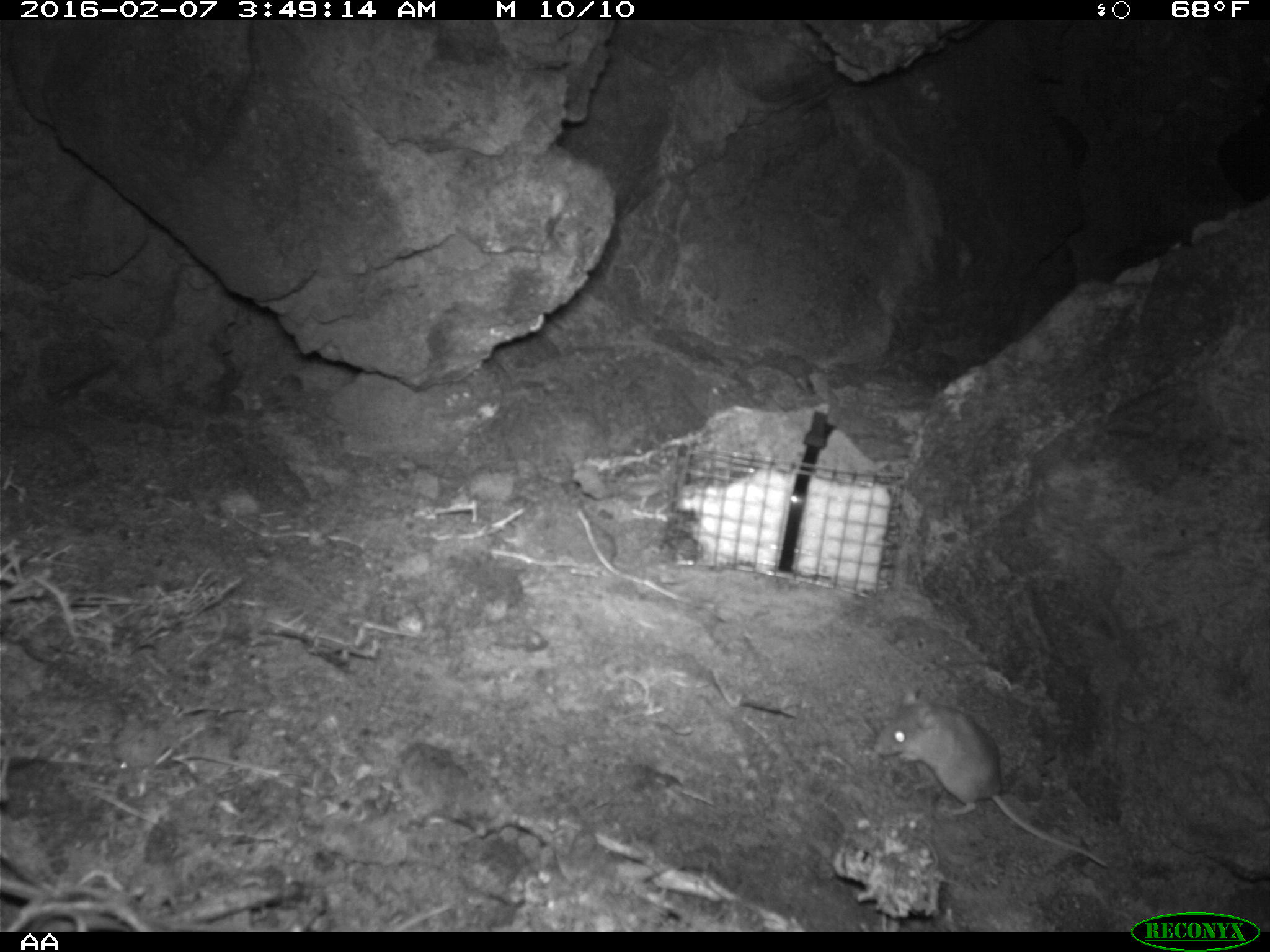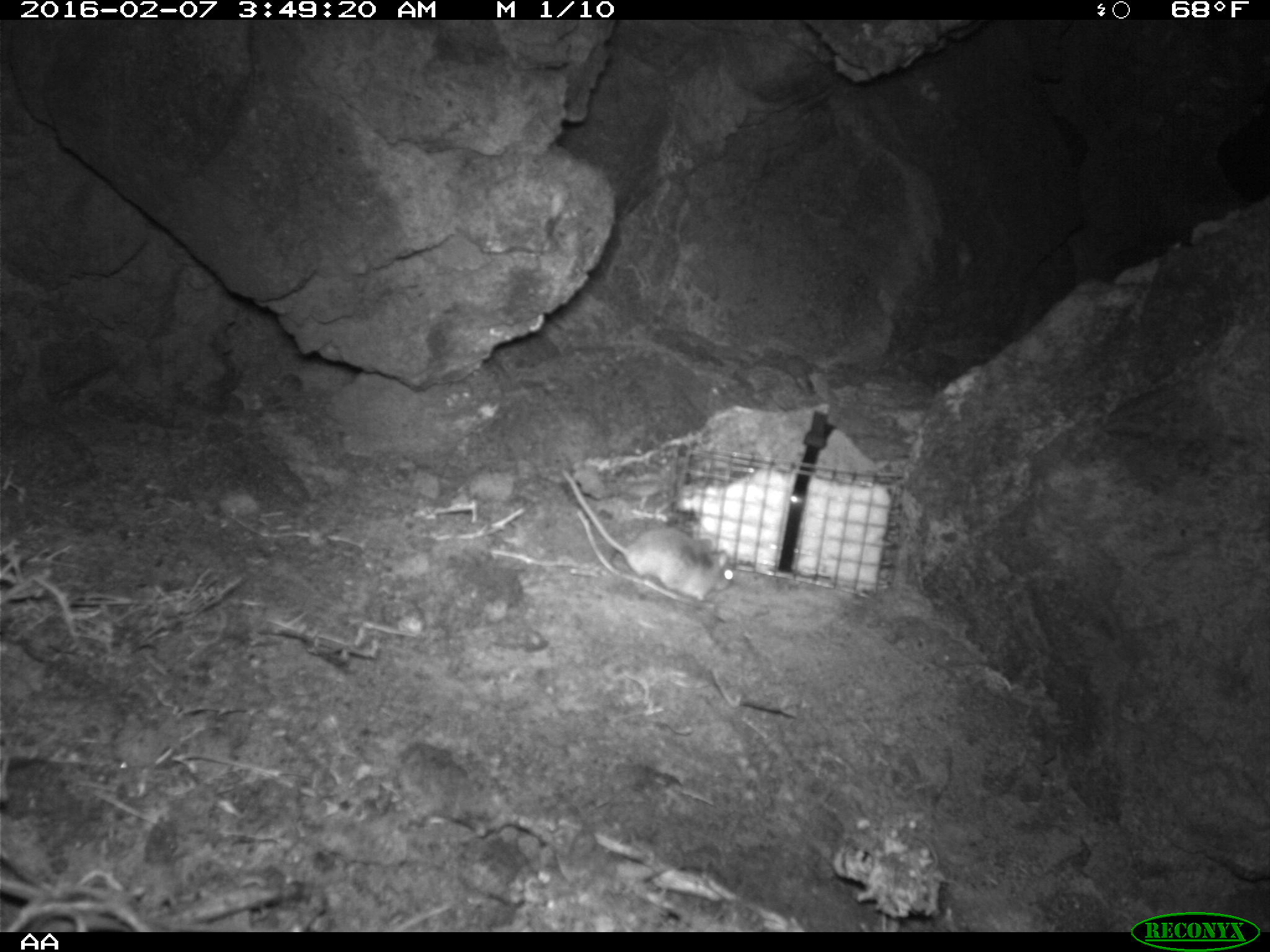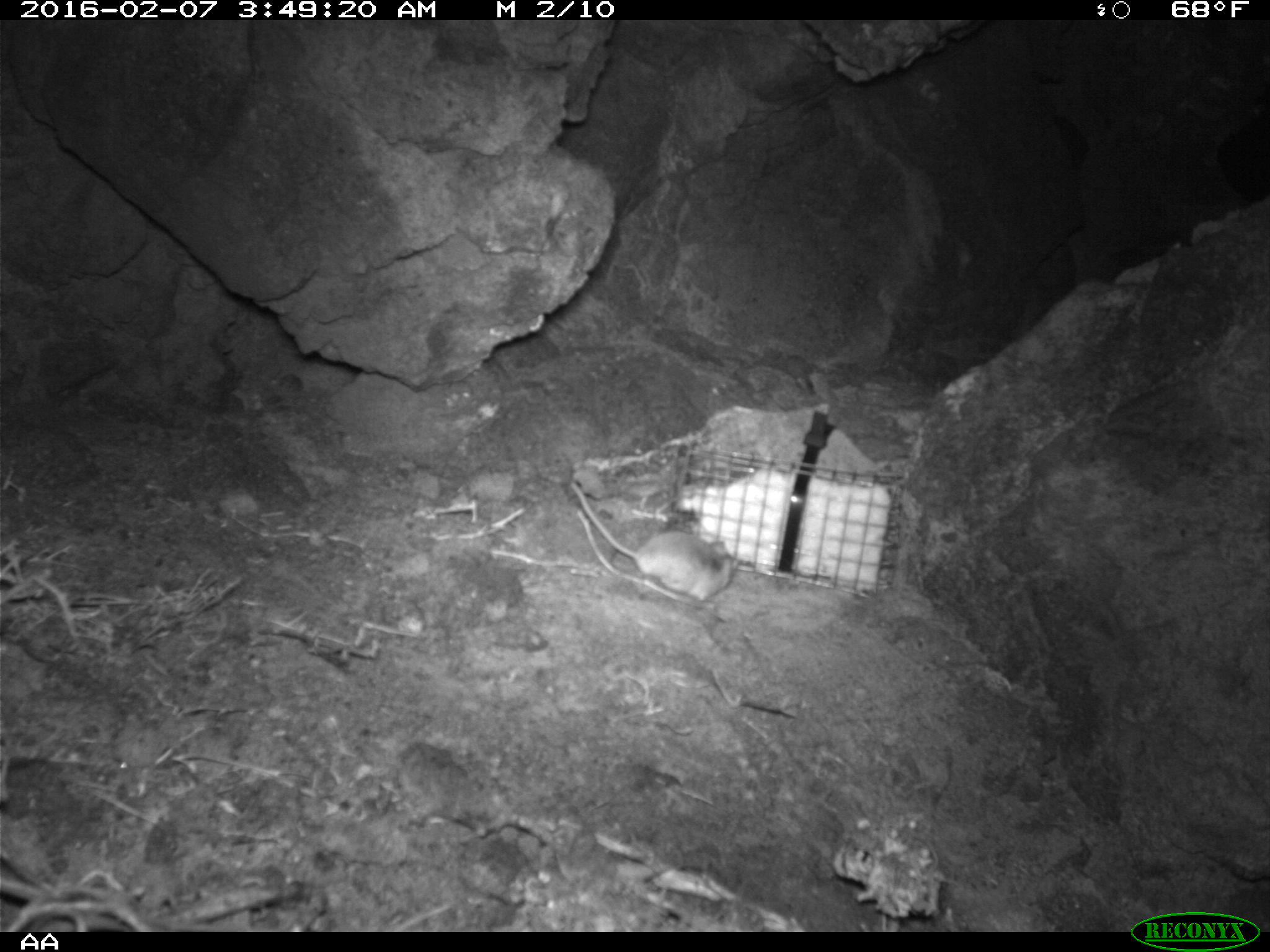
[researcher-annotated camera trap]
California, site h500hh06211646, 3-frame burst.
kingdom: Animalia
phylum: Chordata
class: Mammalia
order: Rodentia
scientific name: Rodentia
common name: rodent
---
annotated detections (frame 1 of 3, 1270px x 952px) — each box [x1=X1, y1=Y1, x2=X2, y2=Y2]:
rodent: [x1=873, y1=689, x2=1107, y2=868]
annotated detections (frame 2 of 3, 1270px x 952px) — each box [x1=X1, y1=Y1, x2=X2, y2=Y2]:
rodent: [x1=559, y1=464, x2=734, y2=604]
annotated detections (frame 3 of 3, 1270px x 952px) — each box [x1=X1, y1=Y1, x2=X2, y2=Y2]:
rodent: [x1=570, y1=482, x2=739, y2=601]